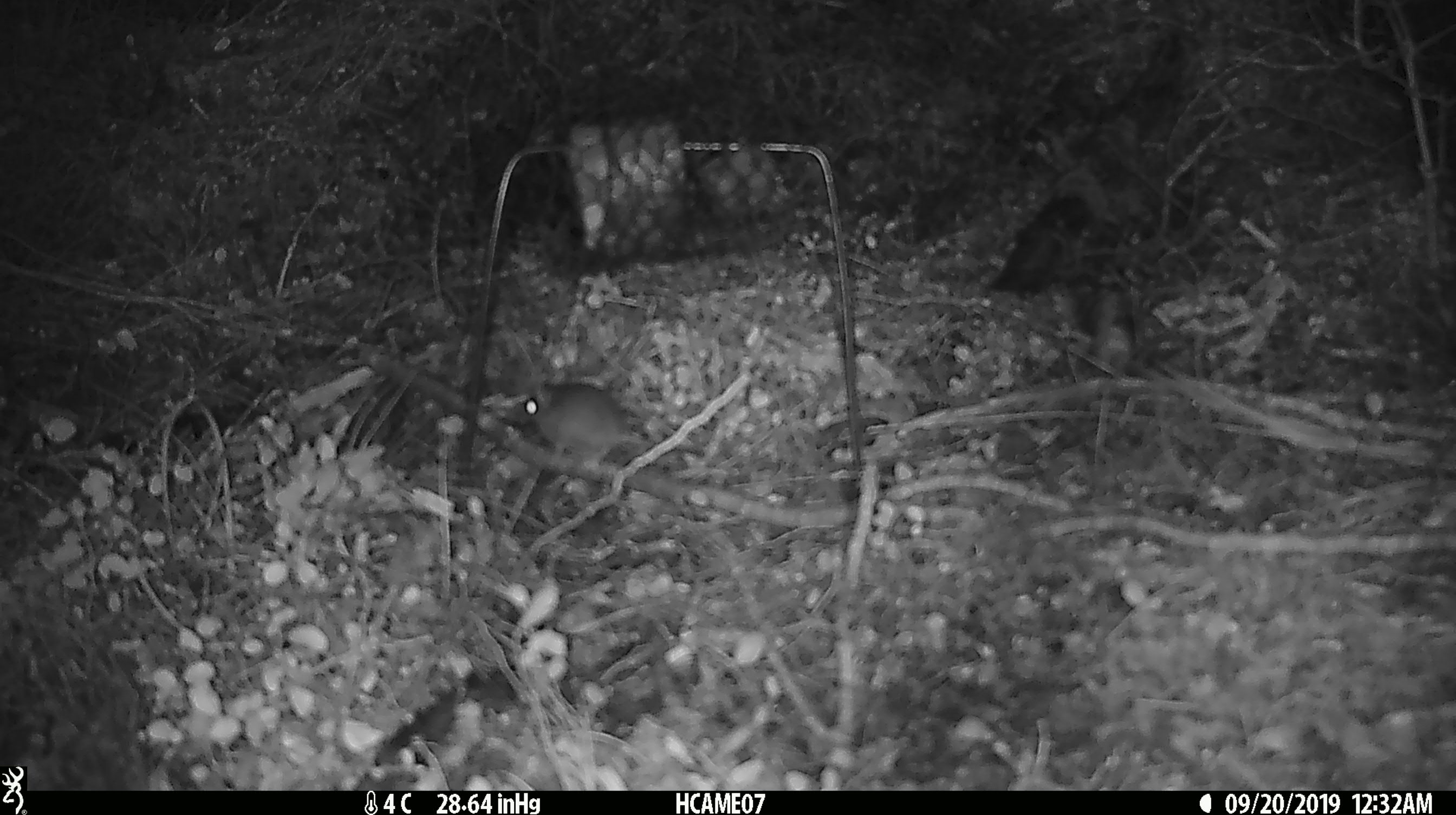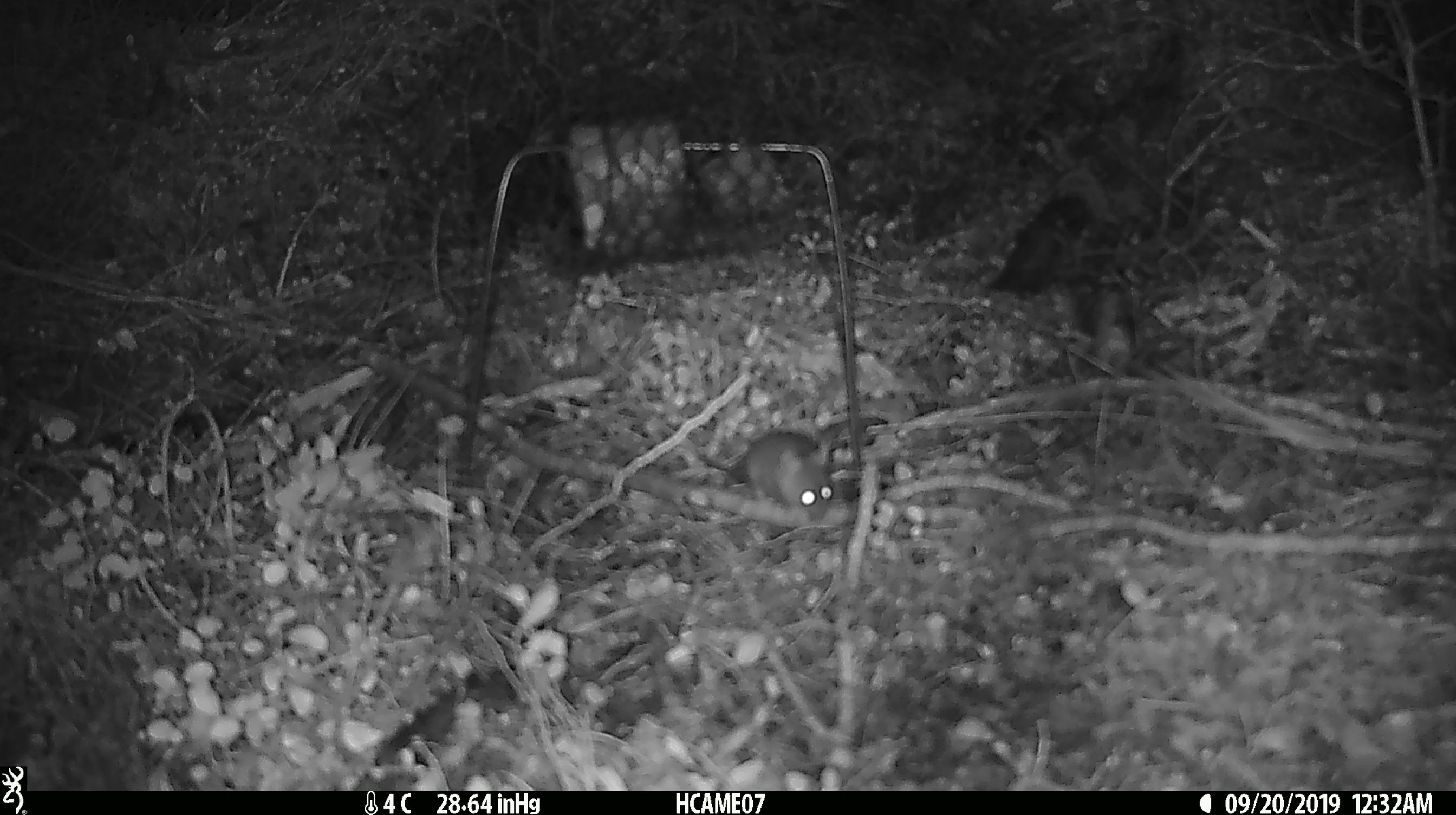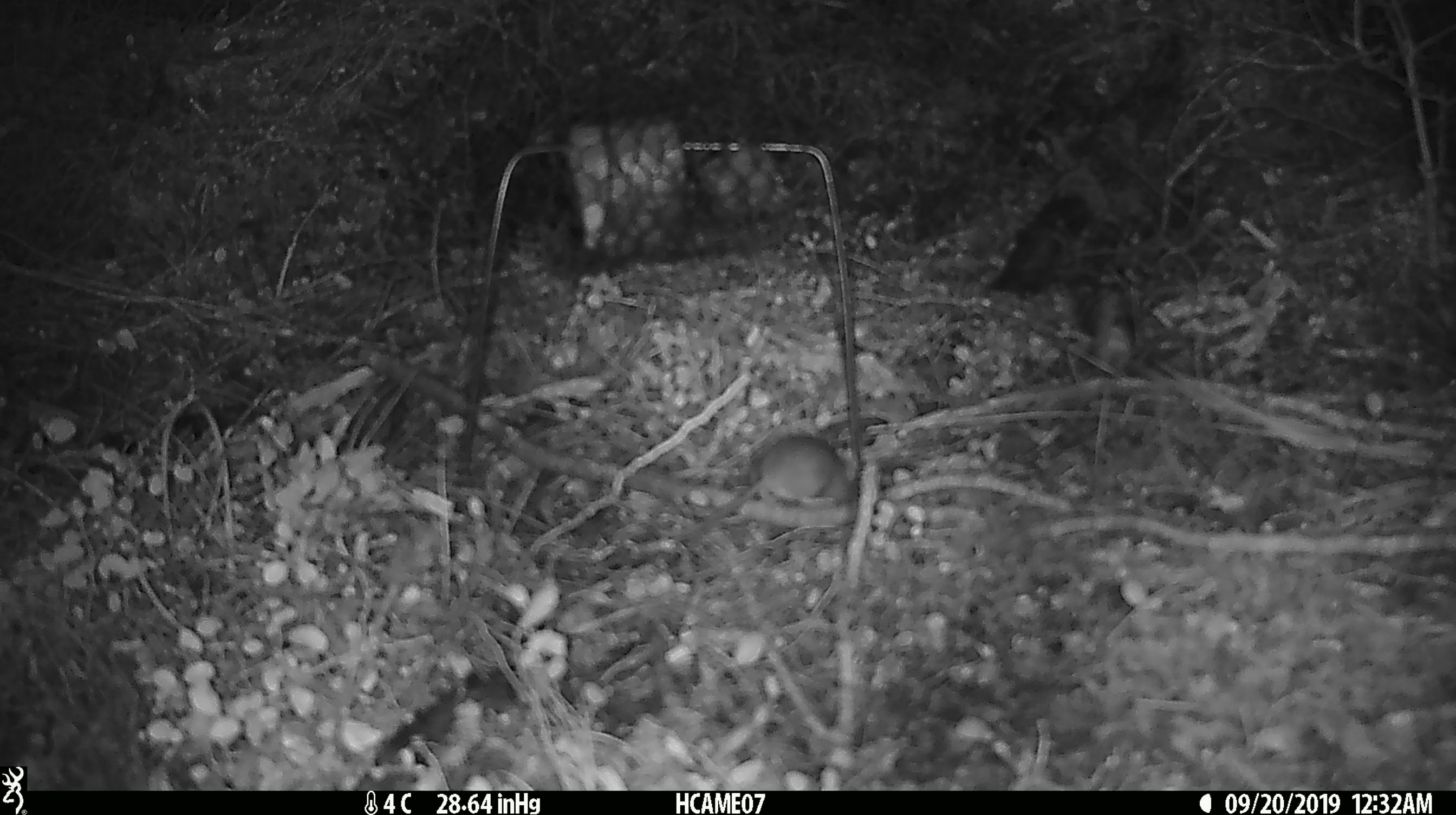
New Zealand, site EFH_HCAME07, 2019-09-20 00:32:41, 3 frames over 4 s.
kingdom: Animalia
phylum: Chordata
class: Mammalia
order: Rodentia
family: Muridae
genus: Mus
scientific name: Mus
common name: mouse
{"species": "mouse (Mus)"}